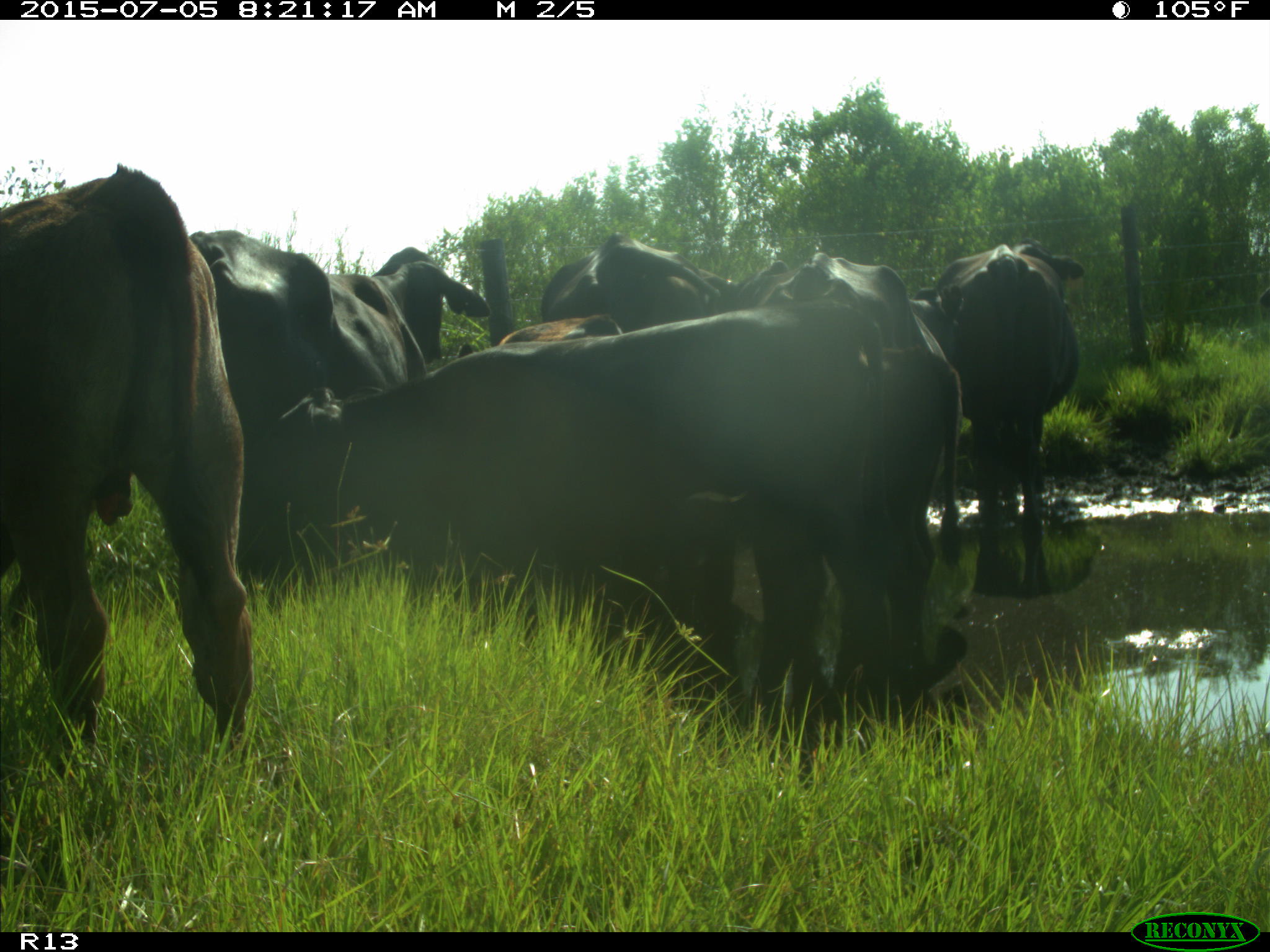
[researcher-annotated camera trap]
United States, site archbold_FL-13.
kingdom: Animalia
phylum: Chordata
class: Mammalia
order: Artiodactyla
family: Bovidae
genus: Bos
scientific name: Bos taurus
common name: domestic cow